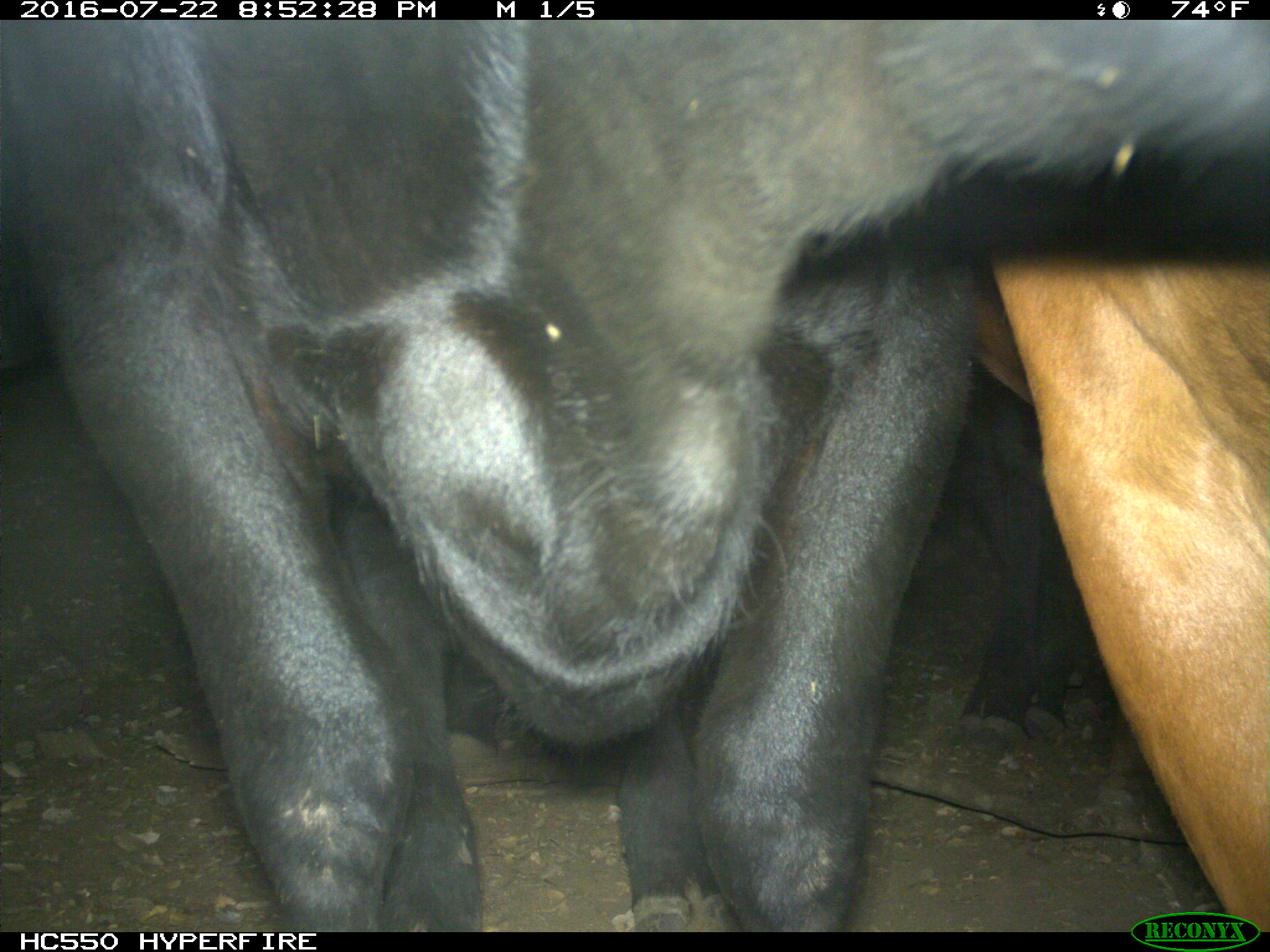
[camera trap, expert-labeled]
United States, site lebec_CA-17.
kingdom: Animalia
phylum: Chordata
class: Mammalia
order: Artiodactyla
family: Bovidae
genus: Bos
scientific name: Bos taurus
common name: domestic cow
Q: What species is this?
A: Bos taurus (domestic cow).